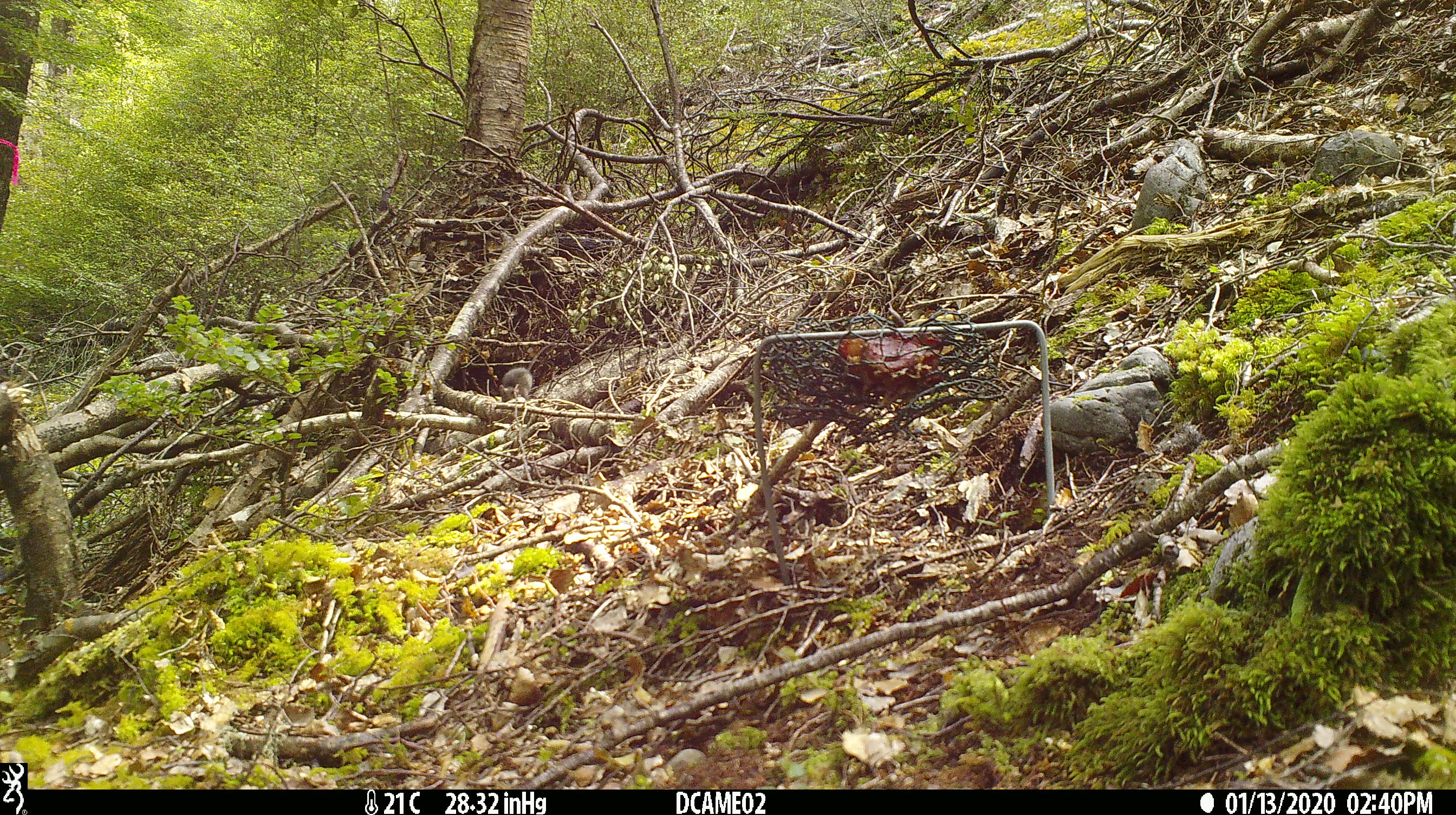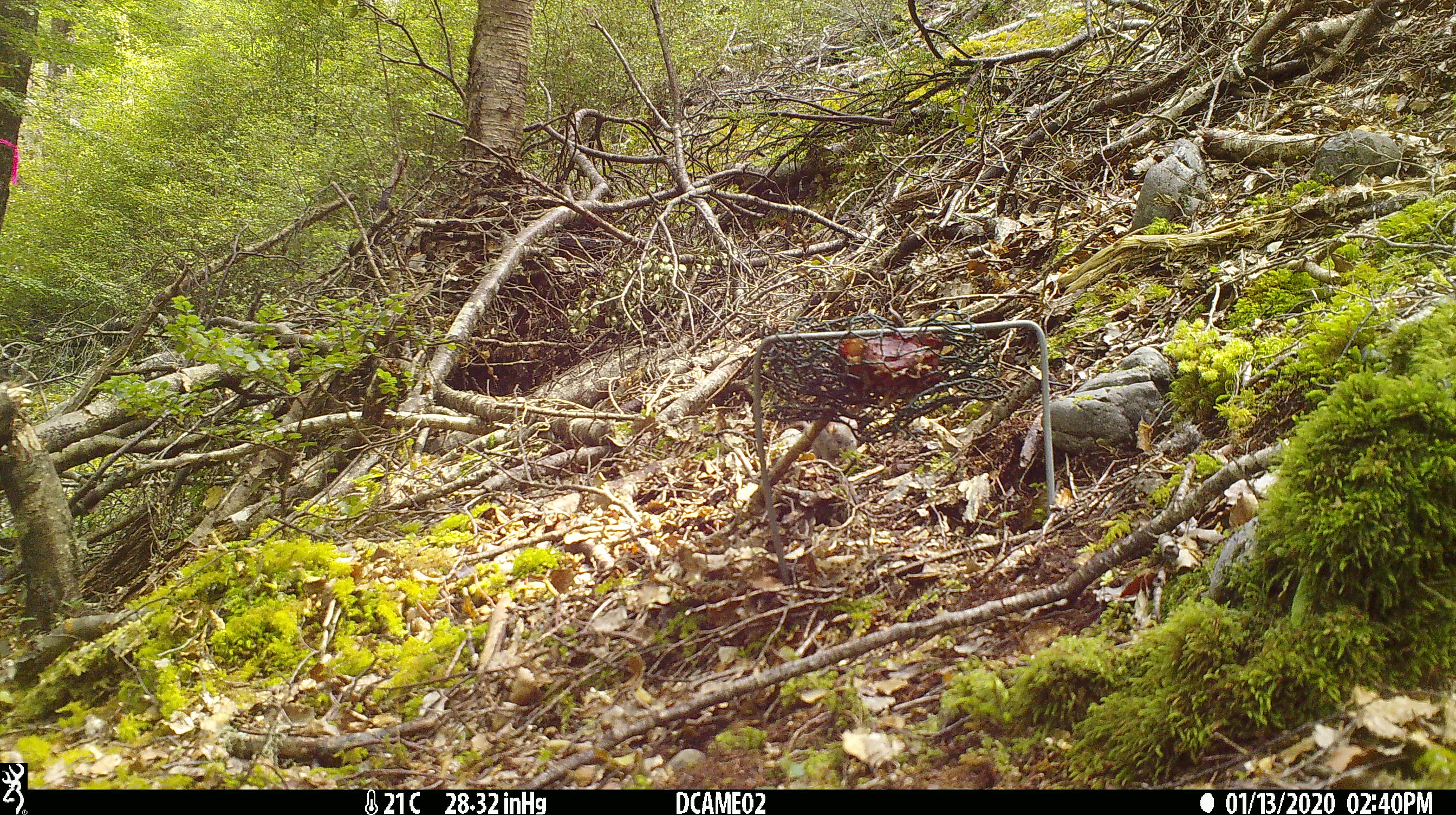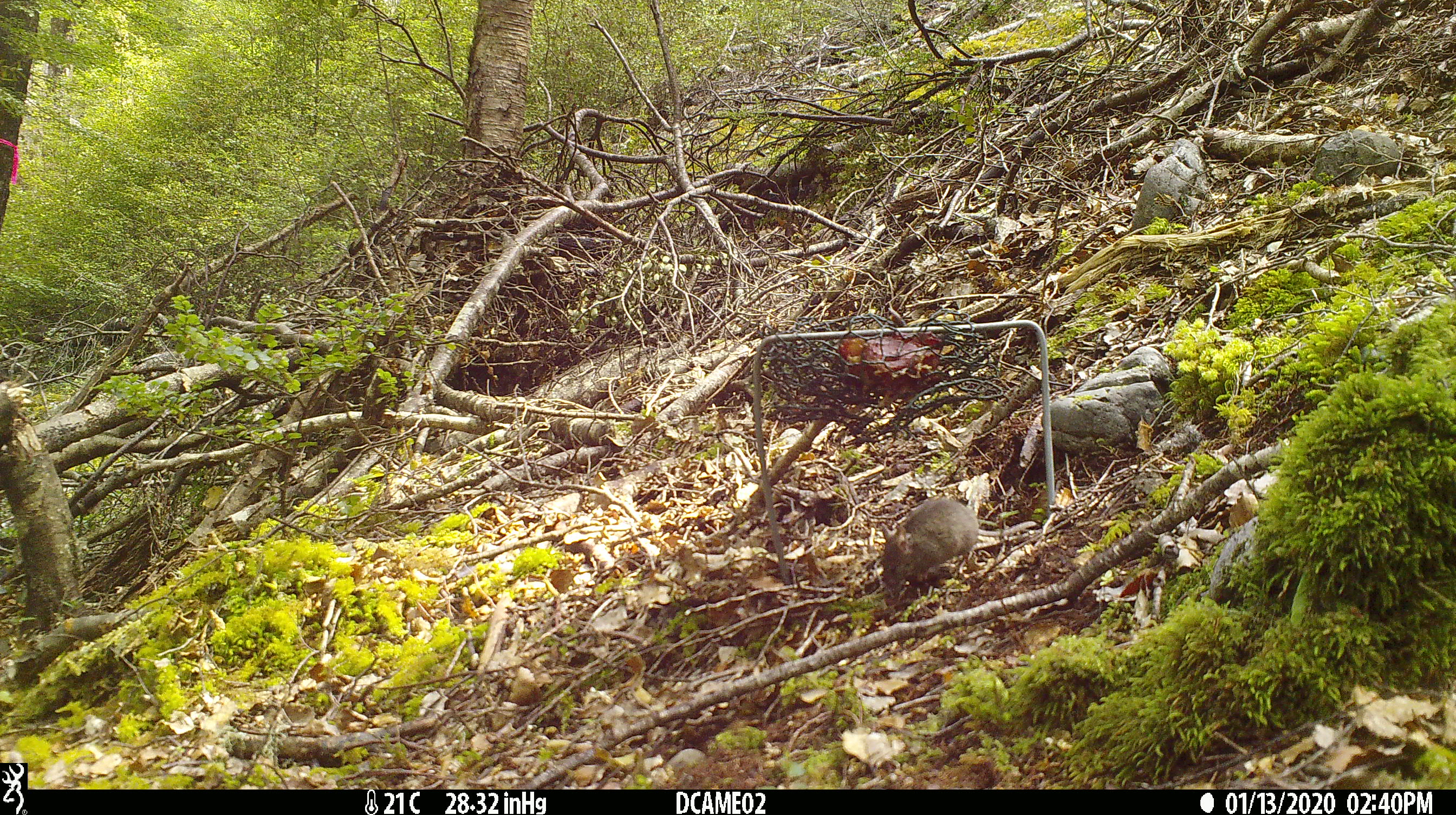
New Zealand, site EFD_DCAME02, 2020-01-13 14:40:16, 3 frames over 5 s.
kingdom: Animalia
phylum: Chordata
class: Mammalia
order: Rodentia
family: Muridae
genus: Mus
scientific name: Mus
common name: mouse